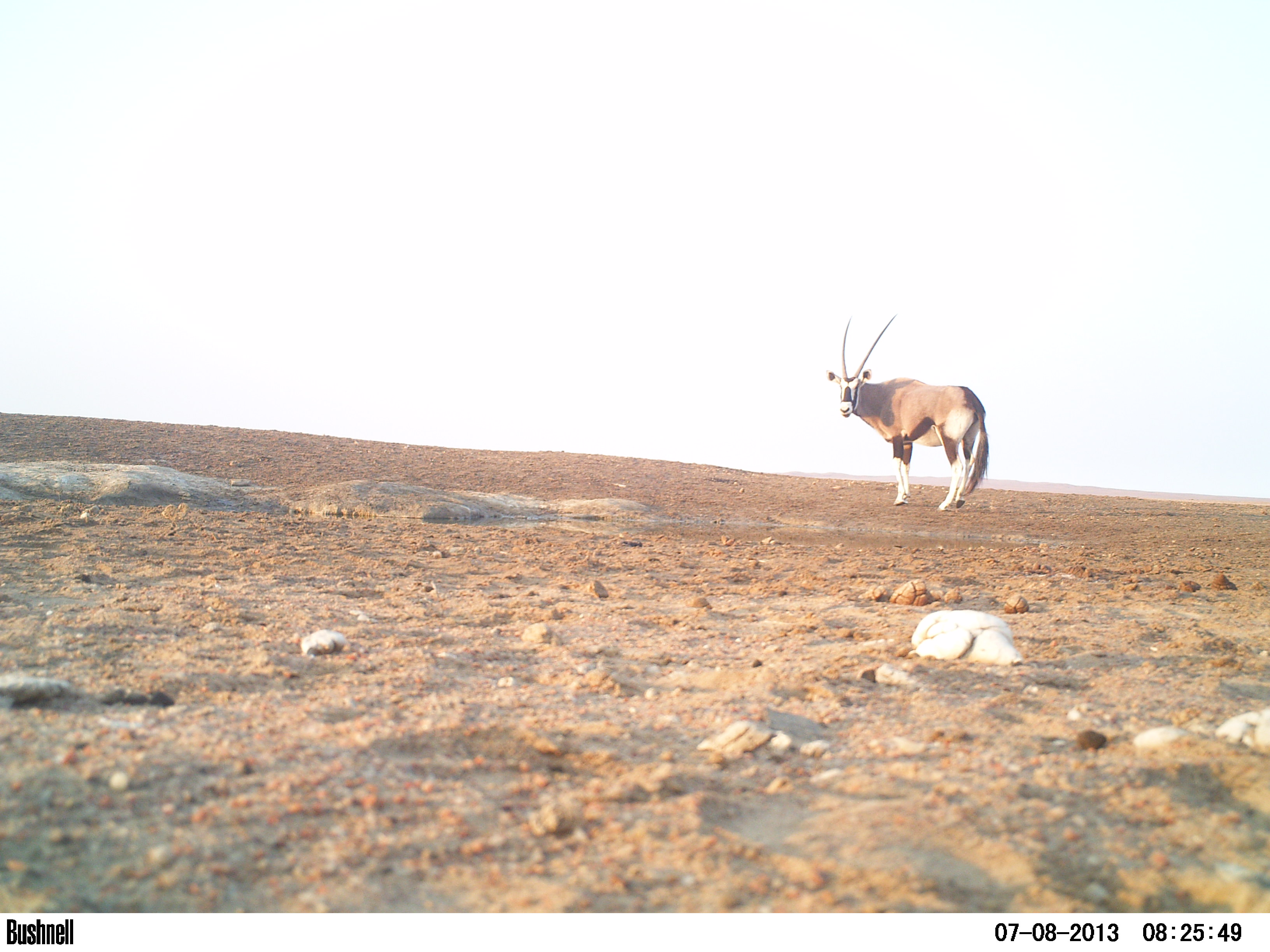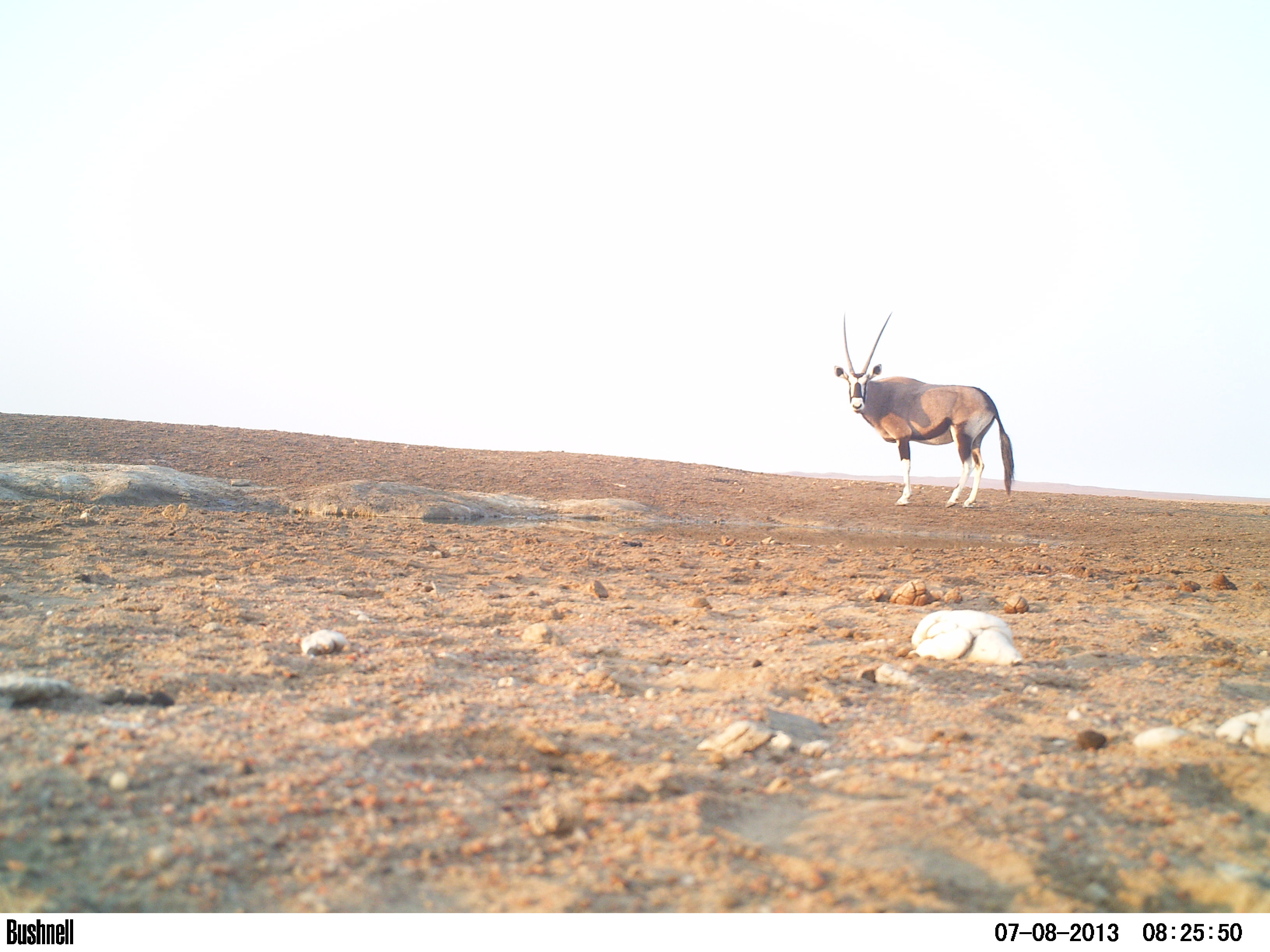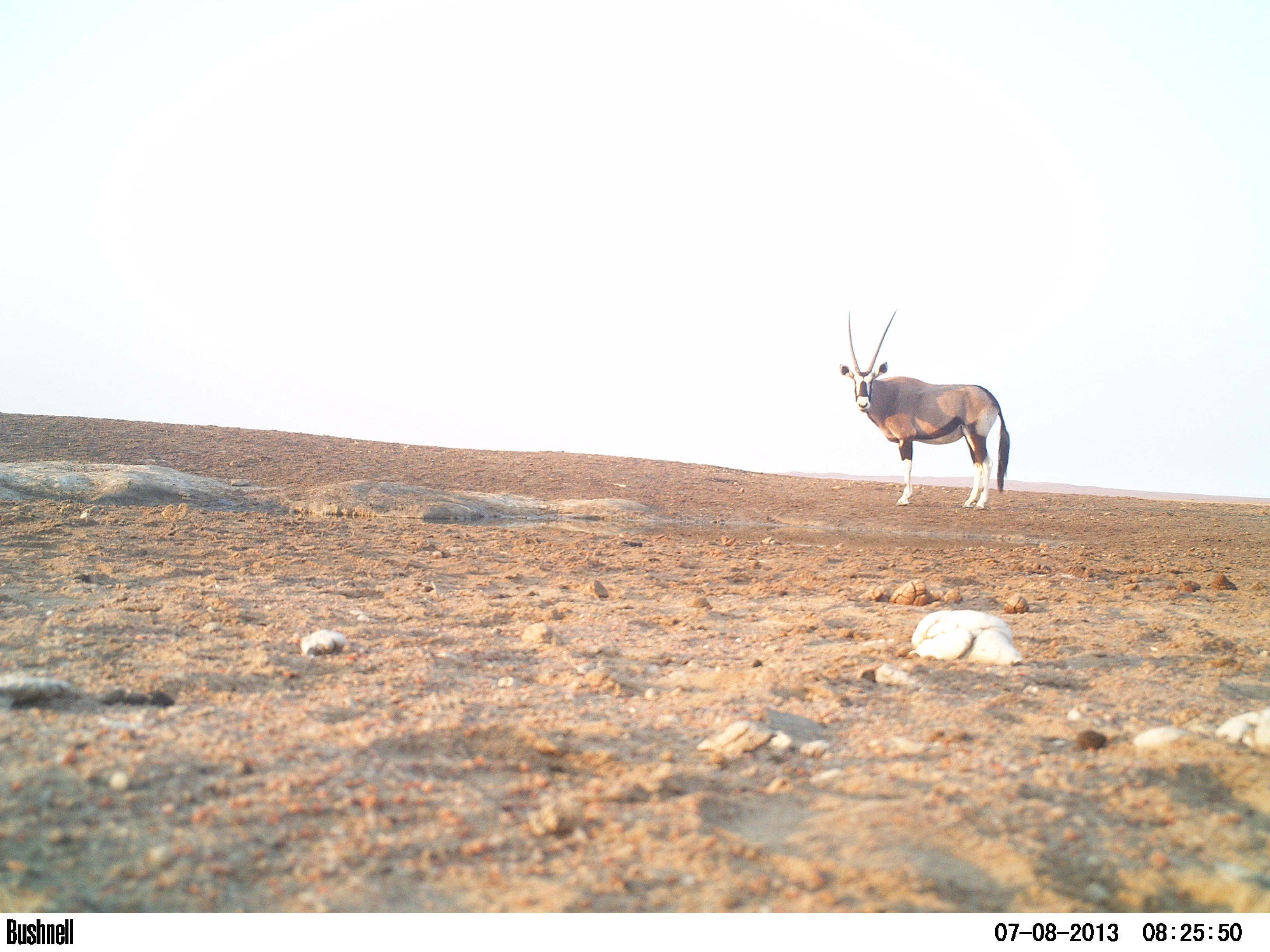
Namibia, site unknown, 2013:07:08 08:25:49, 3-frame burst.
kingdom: Animalia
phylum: Chordata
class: Mammalia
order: Artiodactyla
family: Bovidae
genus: Oryx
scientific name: Oryx gazella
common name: gemsbok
Oryx gazella (gemsbok).